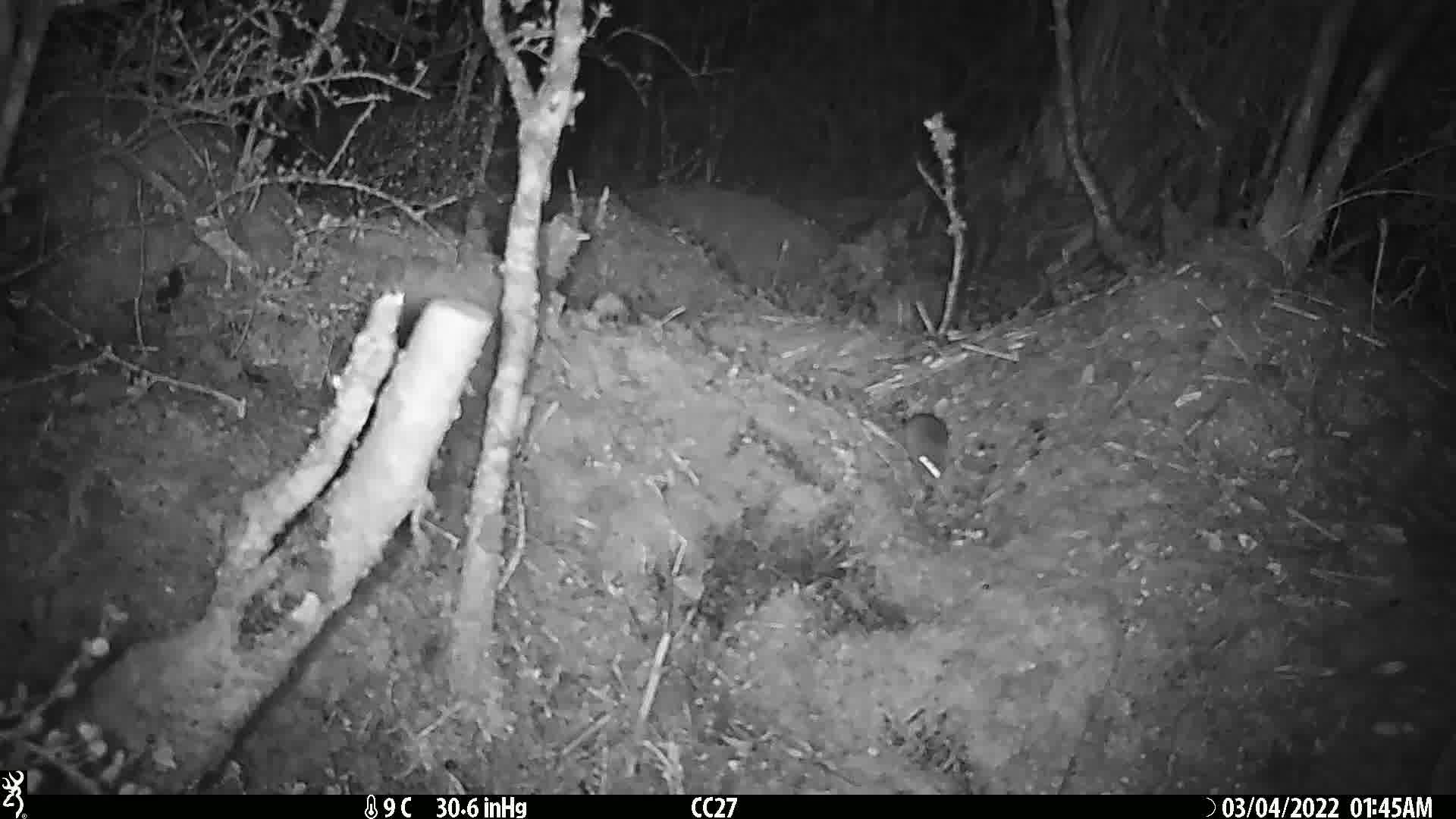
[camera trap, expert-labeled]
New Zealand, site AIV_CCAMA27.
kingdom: Animalia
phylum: Chordata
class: Mammalia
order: Rodentia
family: Muridae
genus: Mus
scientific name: Mus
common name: mouse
Mouse (Mus).